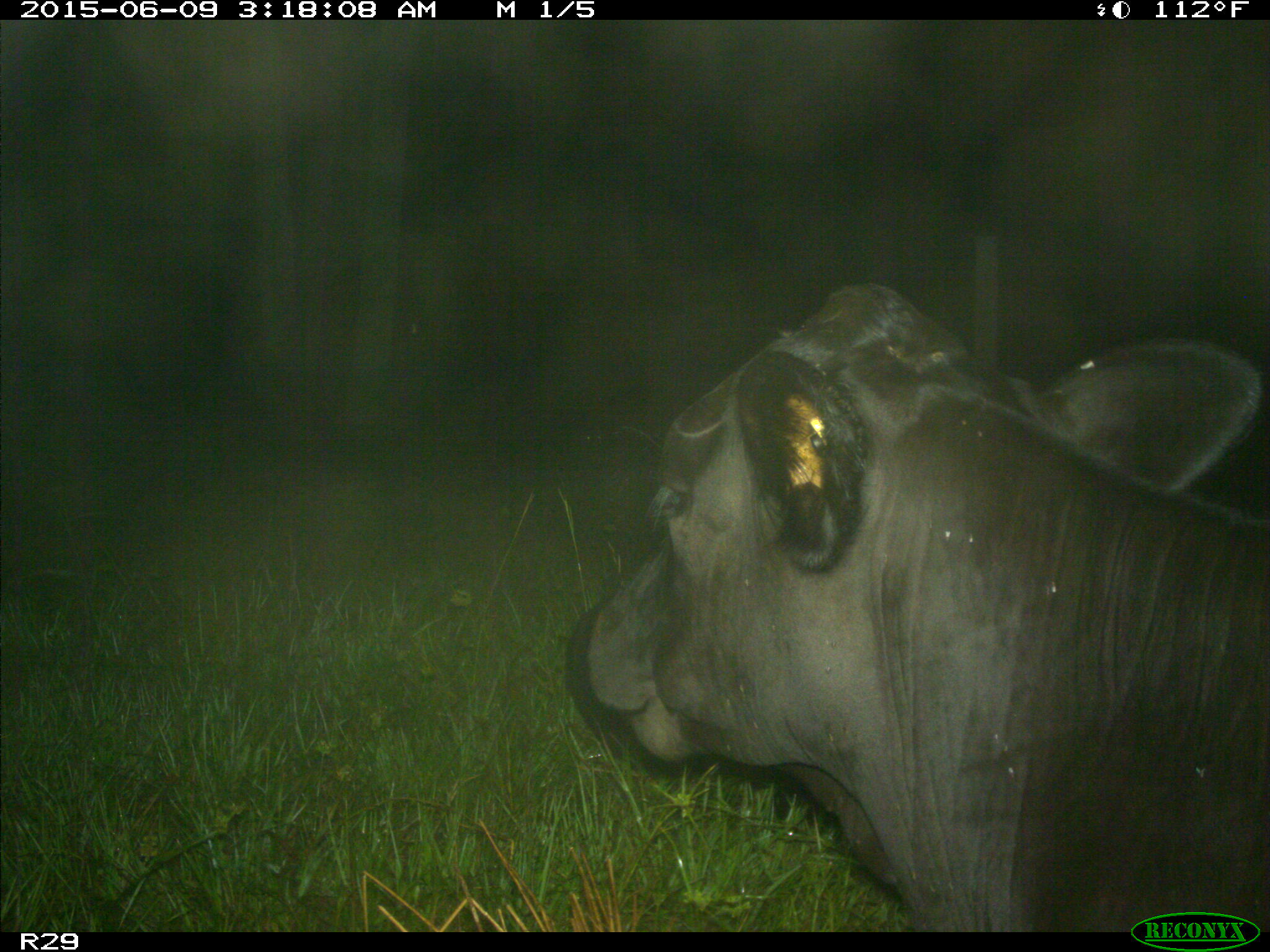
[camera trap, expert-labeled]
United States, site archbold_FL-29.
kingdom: Animalia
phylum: Chordata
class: Mammalia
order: Artiodactyla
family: Bovidae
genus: Bos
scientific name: Bos taurus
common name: domestic cow